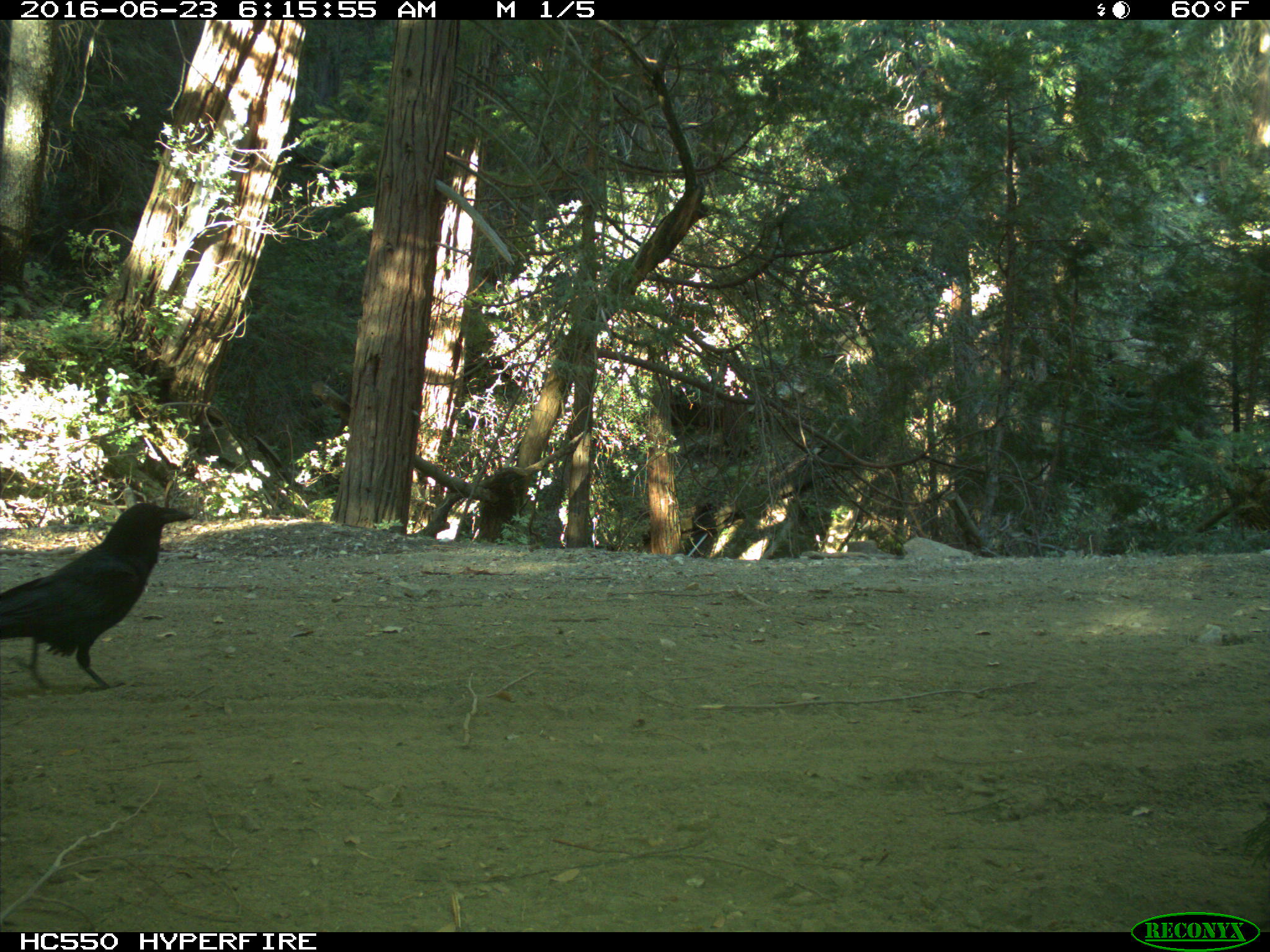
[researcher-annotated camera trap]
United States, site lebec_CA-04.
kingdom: Animalia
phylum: Chordata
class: Aves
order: Passeriformes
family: Corvidae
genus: Corvus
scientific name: Corvus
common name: crows and ravens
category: unidentified corvus